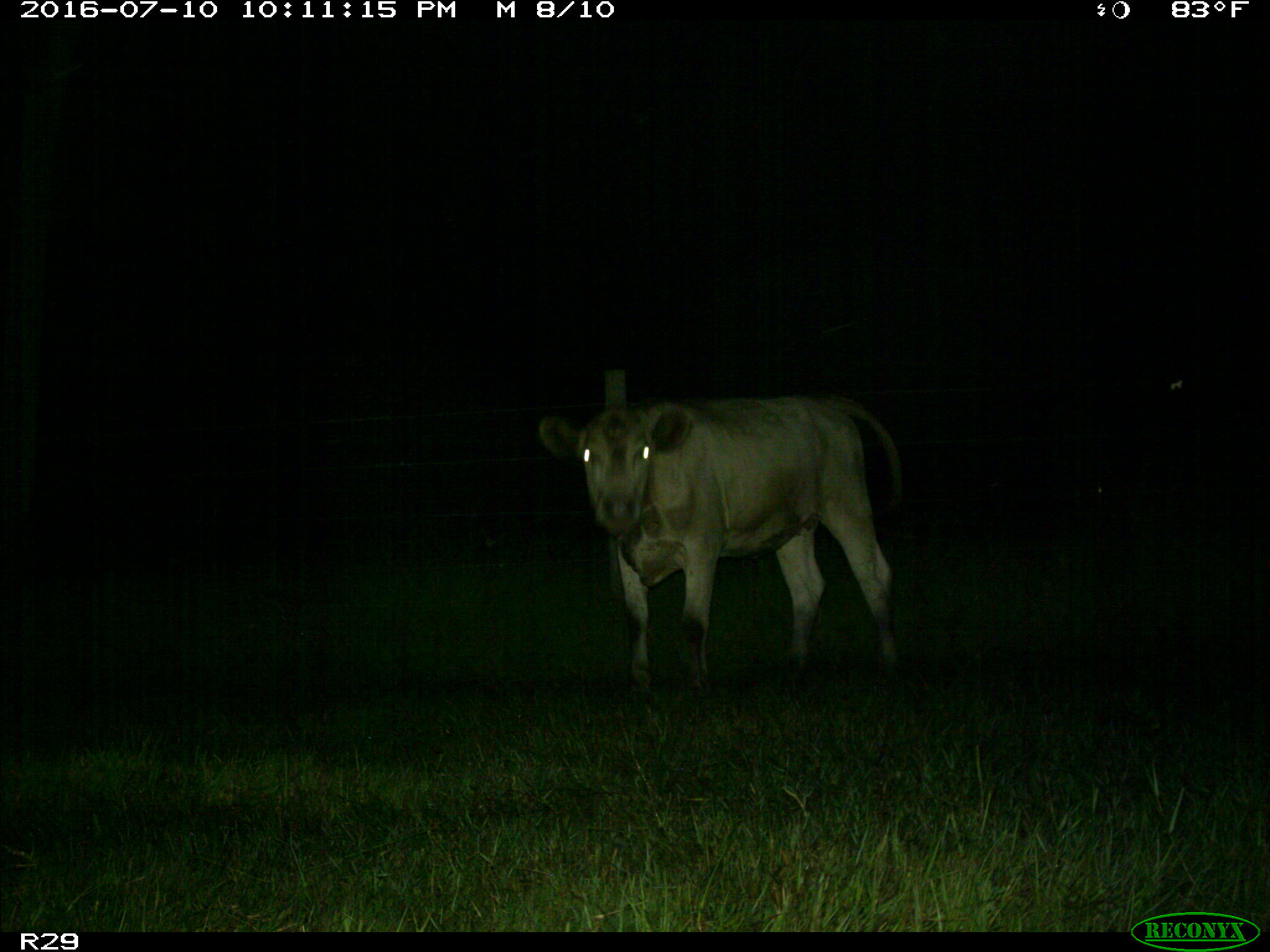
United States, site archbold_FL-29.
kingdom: Animalia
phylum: Chordata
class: Mammalia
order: Artiodactyla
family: Bovidae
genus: Bos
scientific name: Bos taurus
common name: domestic cow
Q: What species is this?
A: Bos taurus (domestic cow).